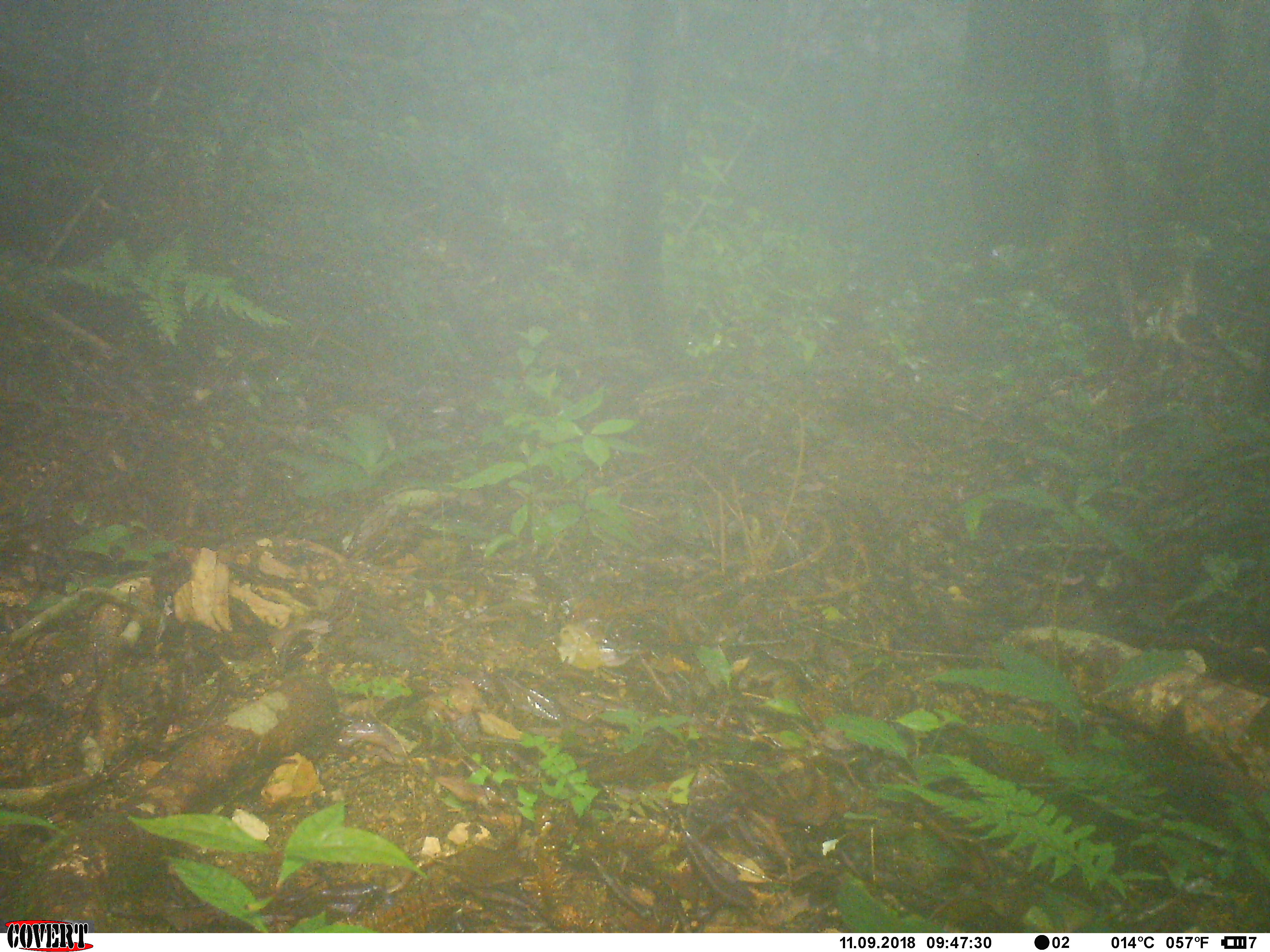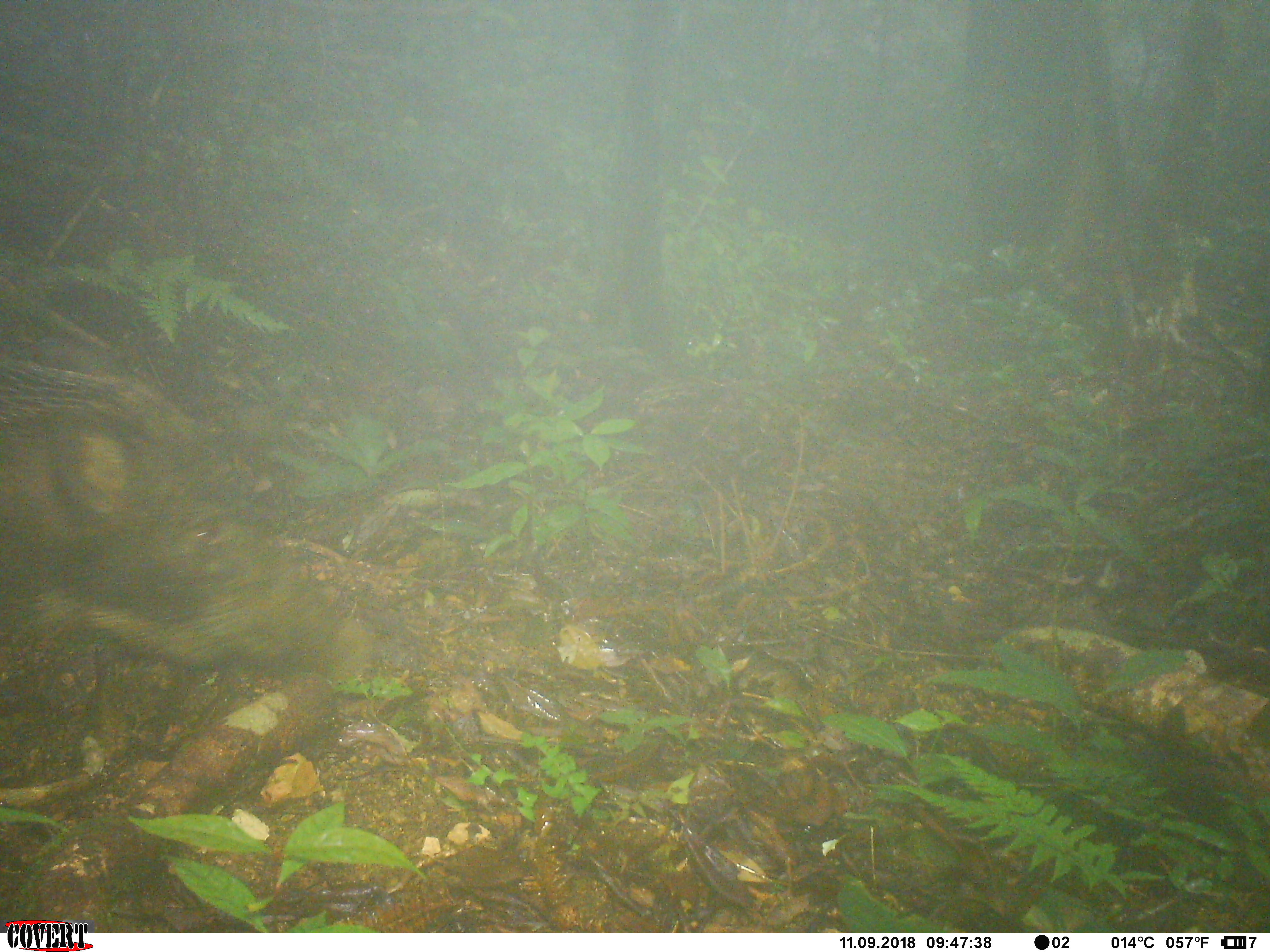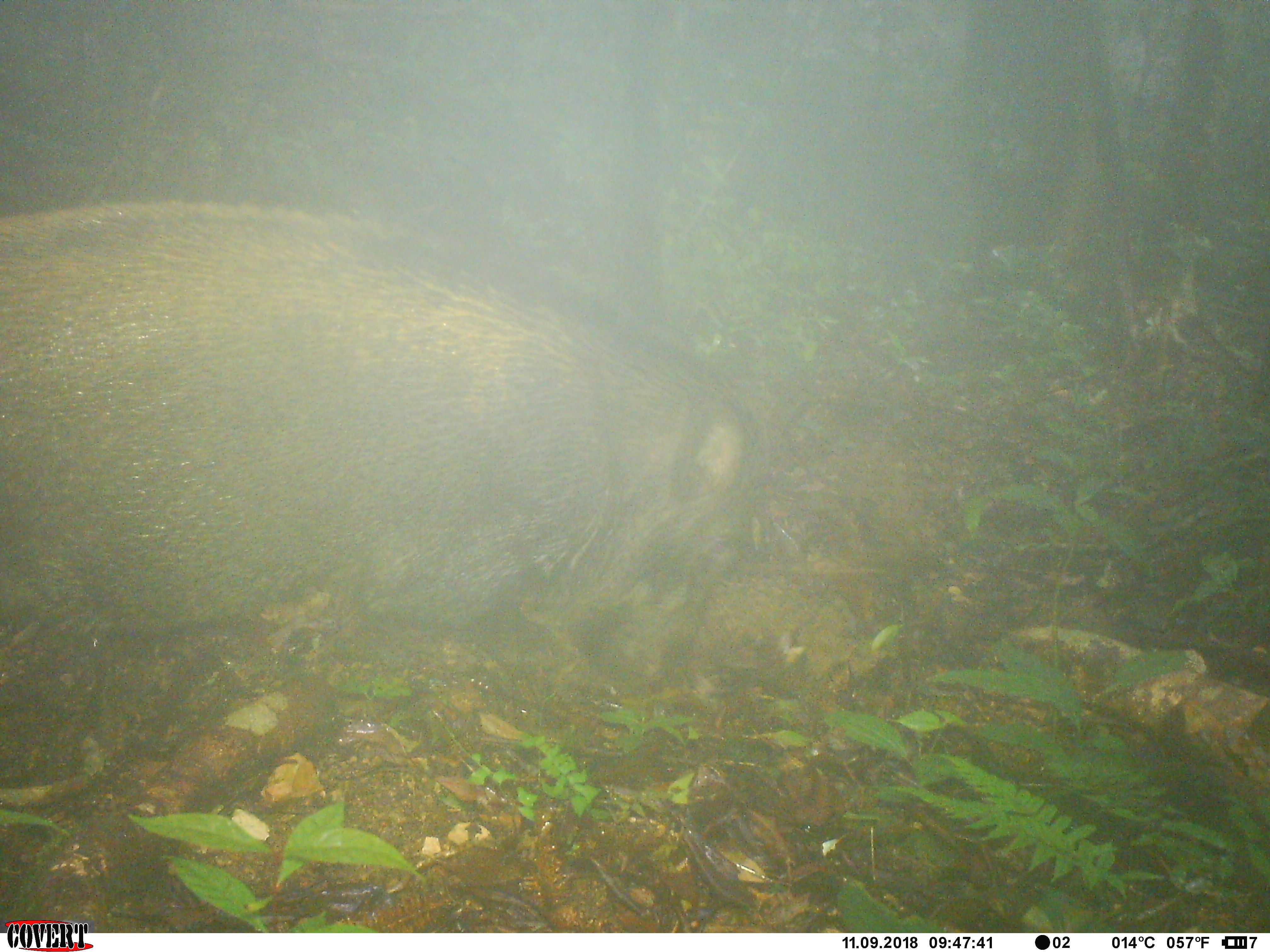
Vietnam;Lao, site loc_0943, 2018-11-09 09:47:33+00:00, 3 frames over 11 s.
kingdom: Animalia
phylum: Chordata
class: Mammalia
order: Artiodactyla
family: Suidae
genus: Sus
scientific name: Sus scrofa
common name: eurasian wild pig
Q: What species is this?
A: Eurasian wild pig (Sus scrofa).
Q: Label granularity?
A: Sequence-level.